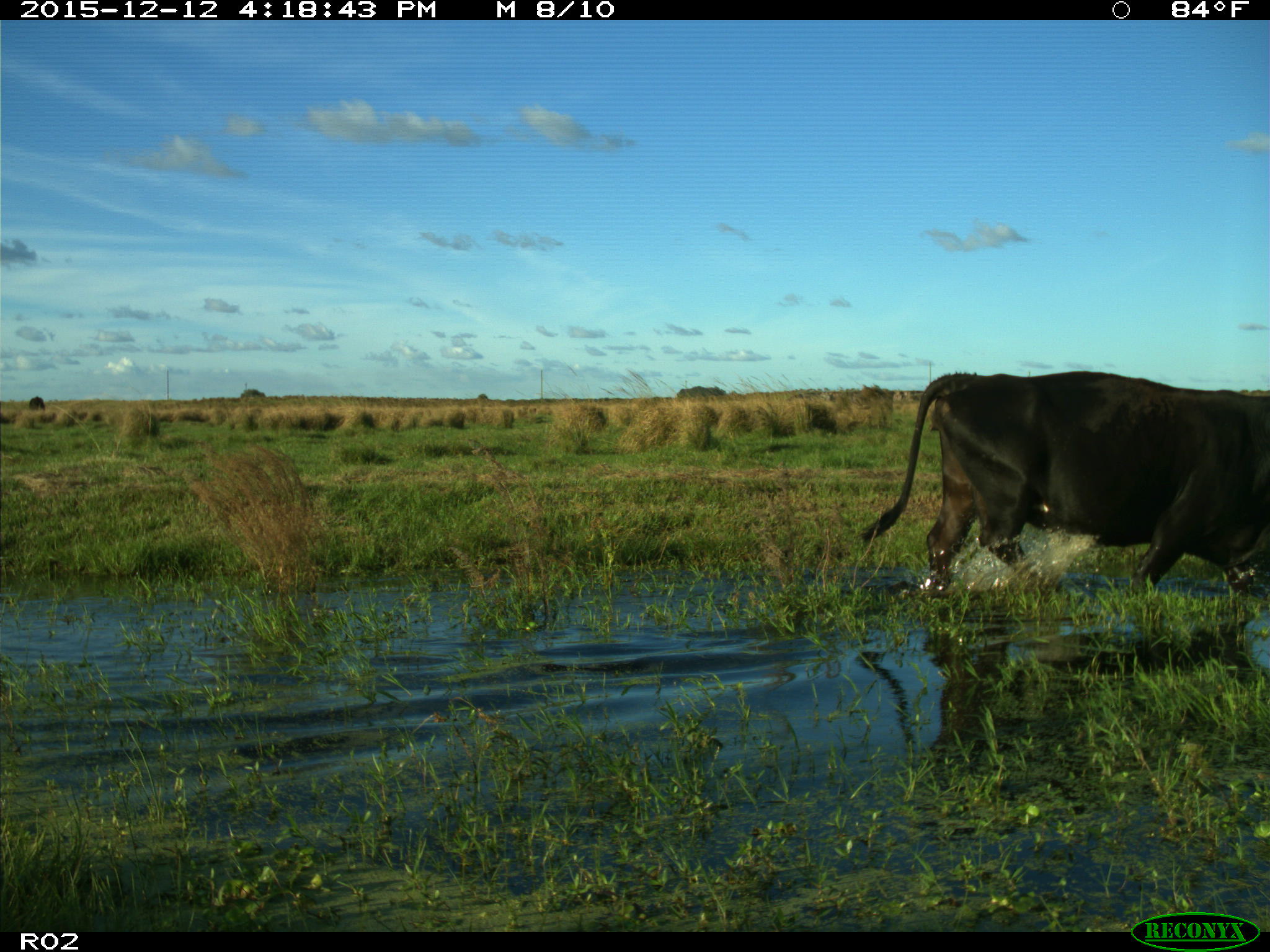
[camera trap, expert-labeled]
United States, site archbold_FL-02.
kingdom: Animalia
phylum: Chordata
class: Mammalia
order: Artiodactyla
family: Bovidae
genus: Bos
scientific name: Bos taurus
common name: domestic cow